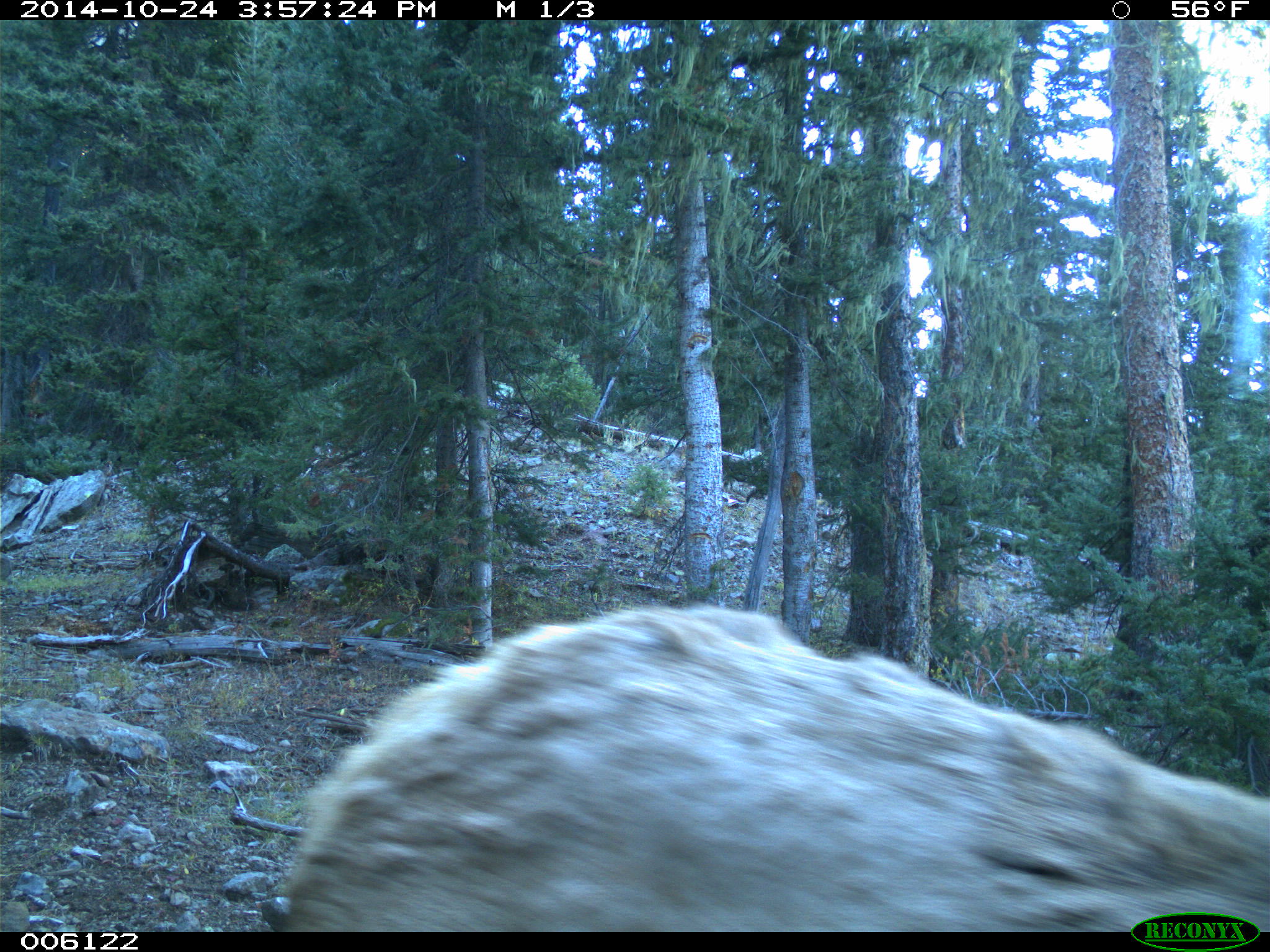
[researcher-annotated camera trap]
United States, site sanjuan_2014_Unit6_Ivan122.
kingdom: Animalia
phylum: Chordata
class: Mammalia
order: Artiodactyla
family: Cervidae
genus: Cervus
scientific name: Cervus elaphus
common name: red deer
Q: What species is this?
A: Cervus elaphus (red deer).